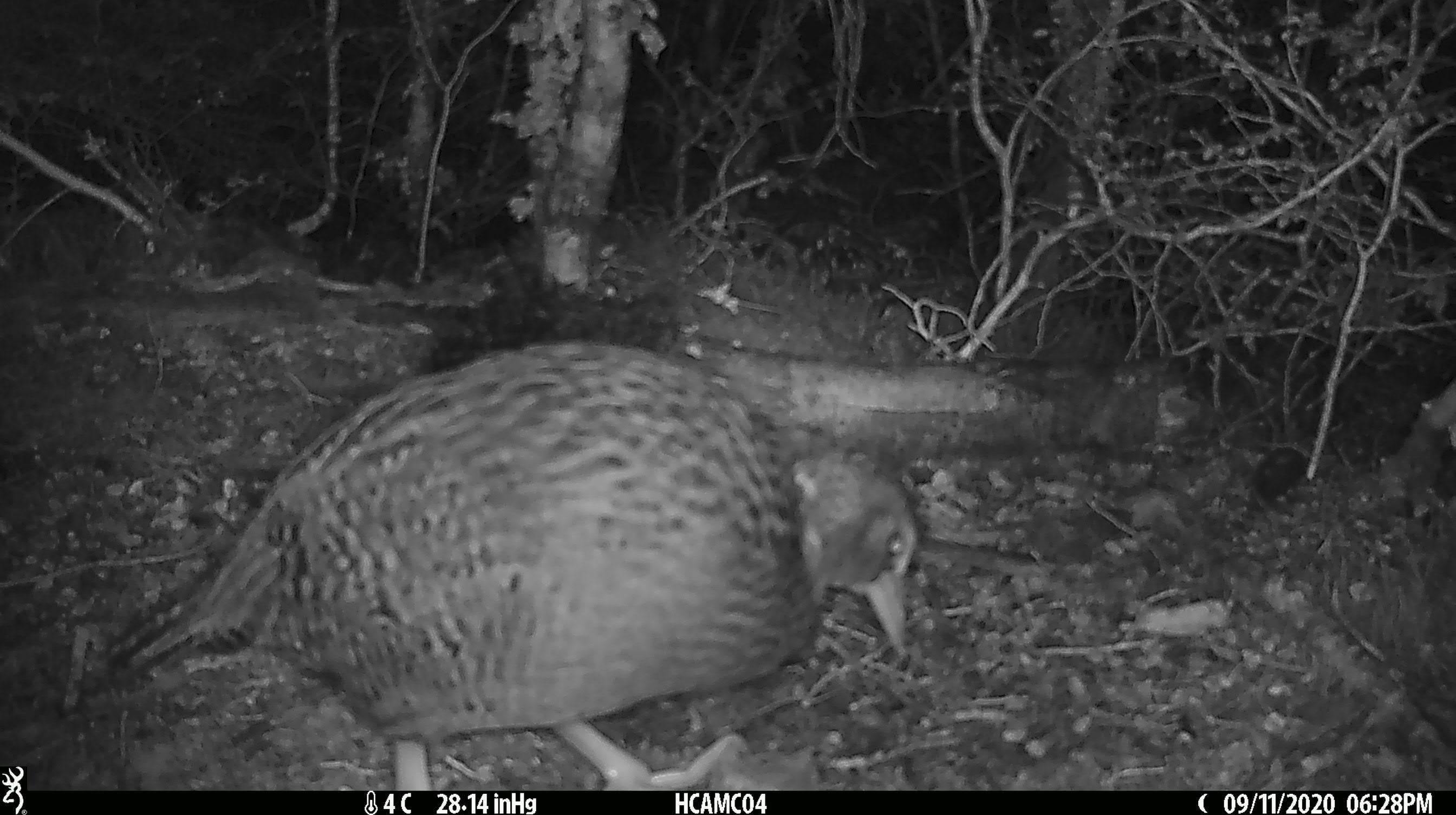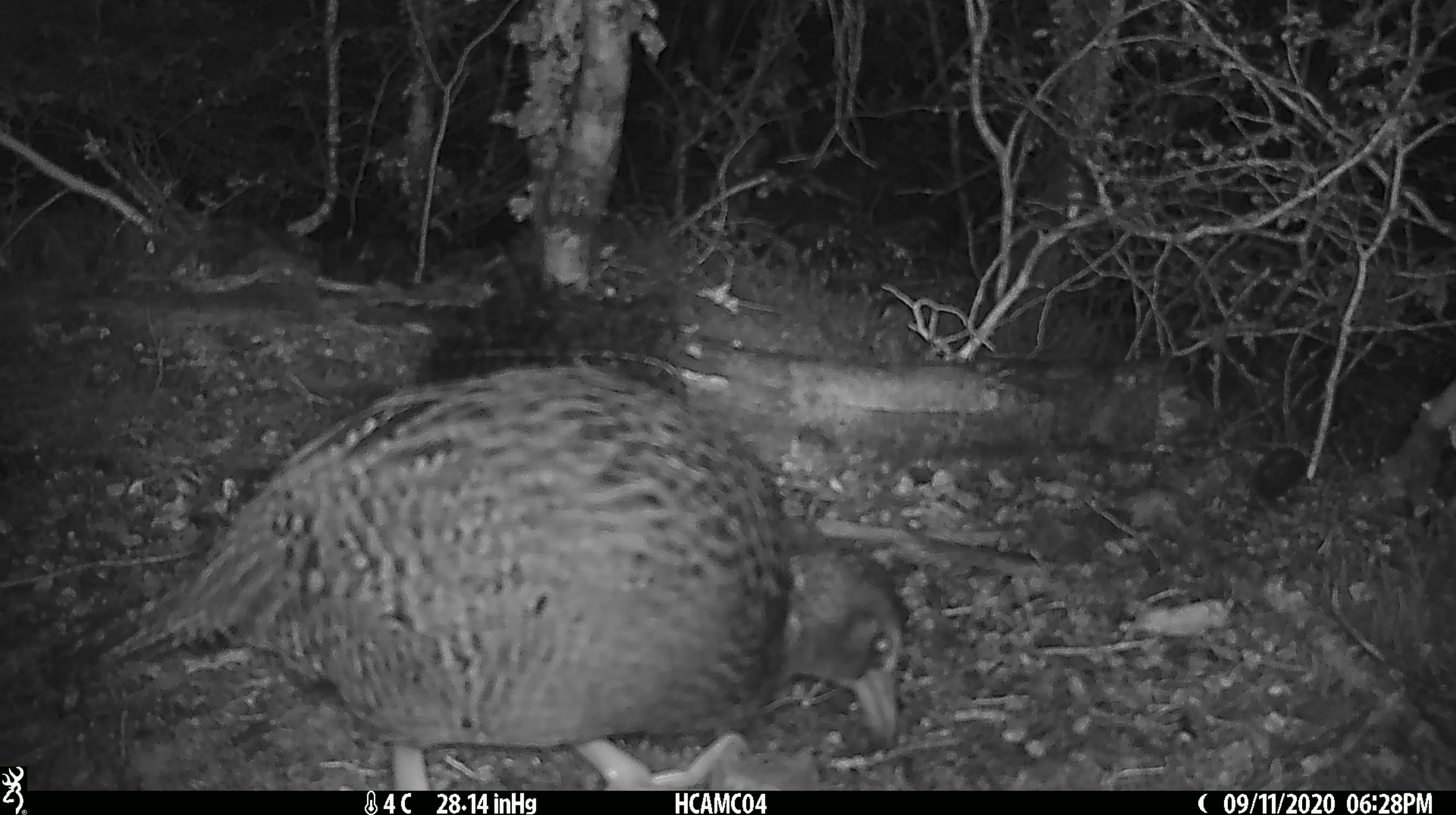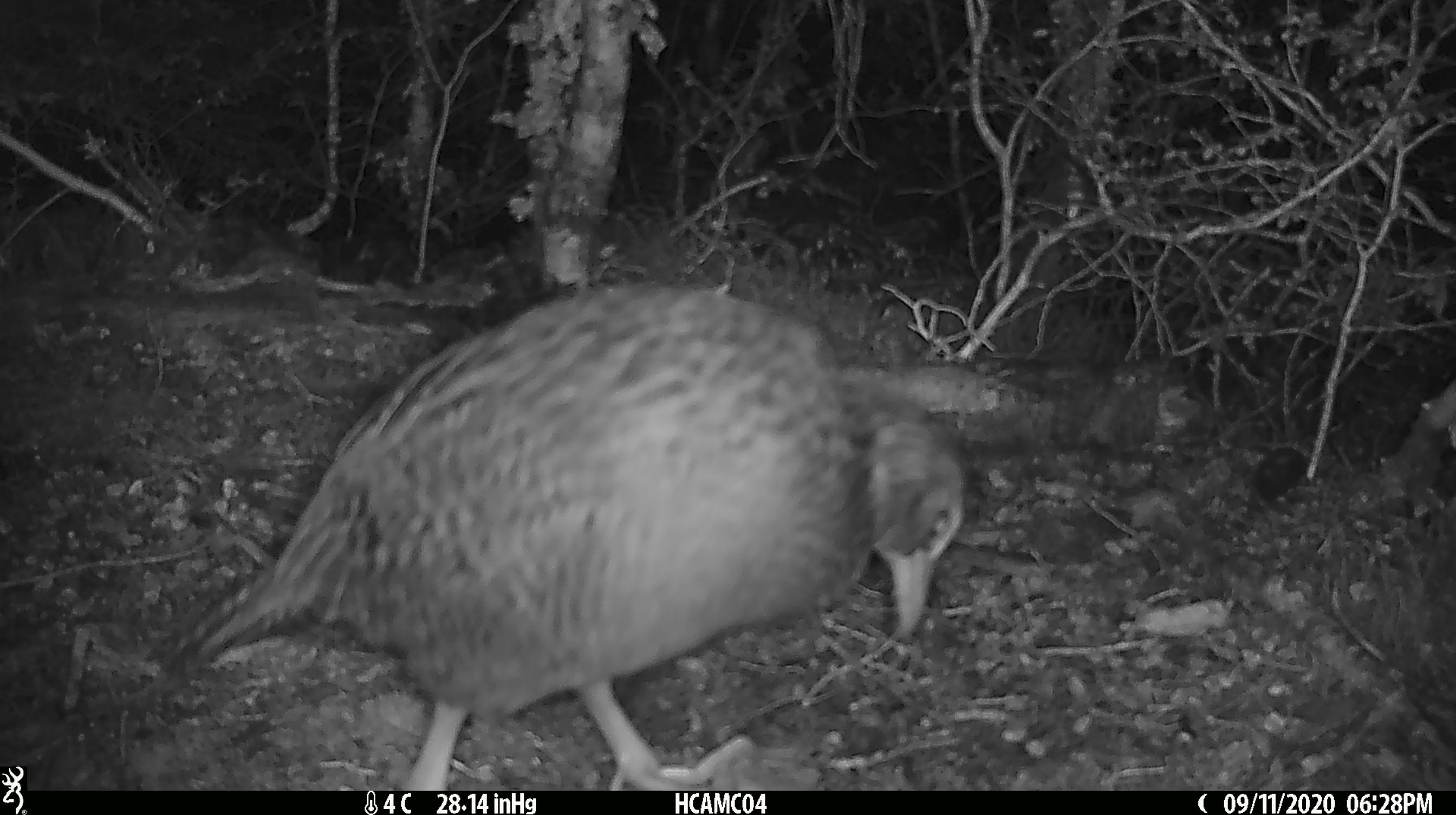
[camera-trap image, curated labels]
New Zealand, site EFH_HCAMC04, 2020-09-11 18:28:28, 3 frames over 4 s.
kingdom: Animalia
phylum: Chordata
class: Aves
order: Gruiformes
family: Rallidae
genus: Gallirallus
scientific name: Gallirallus australis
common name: weka